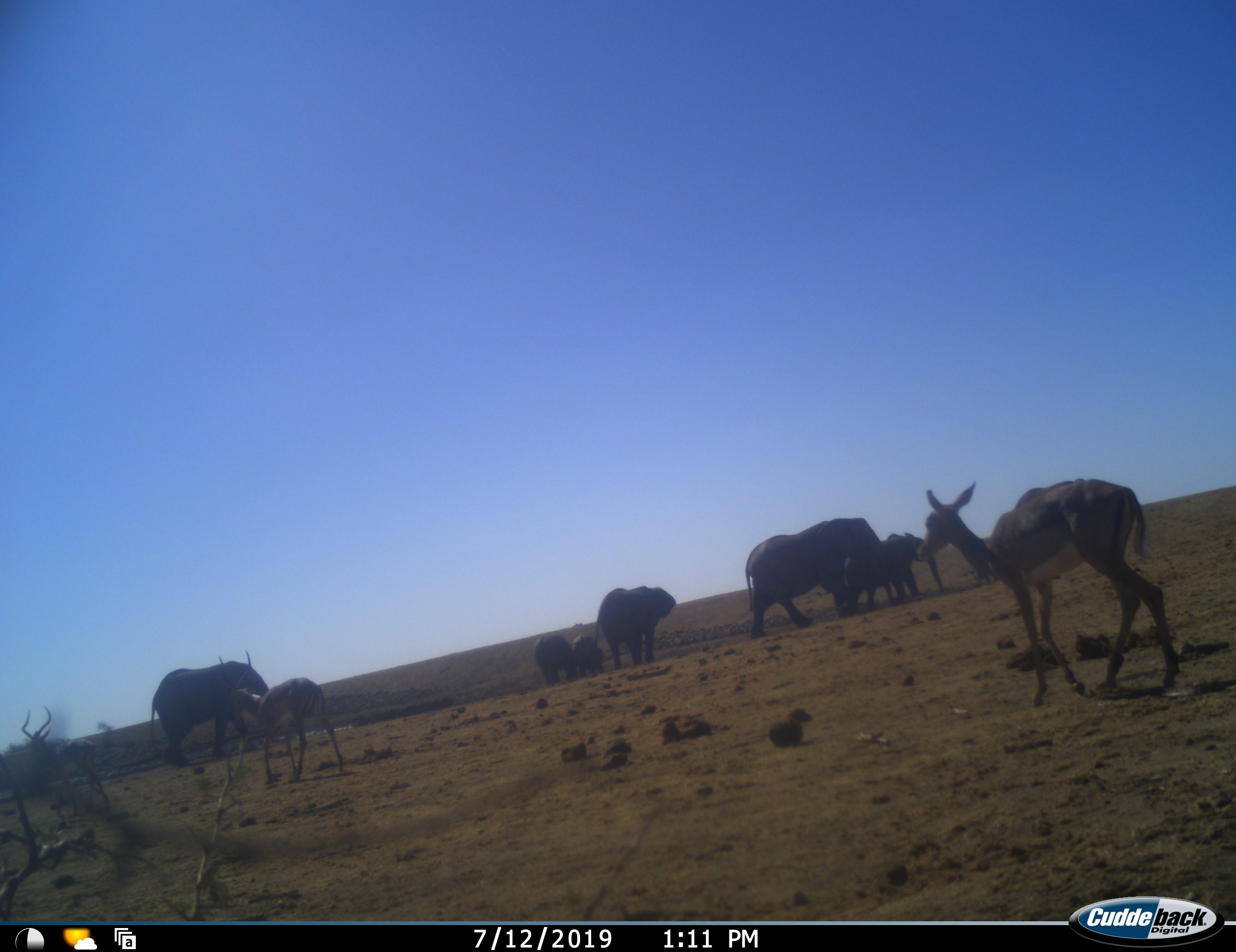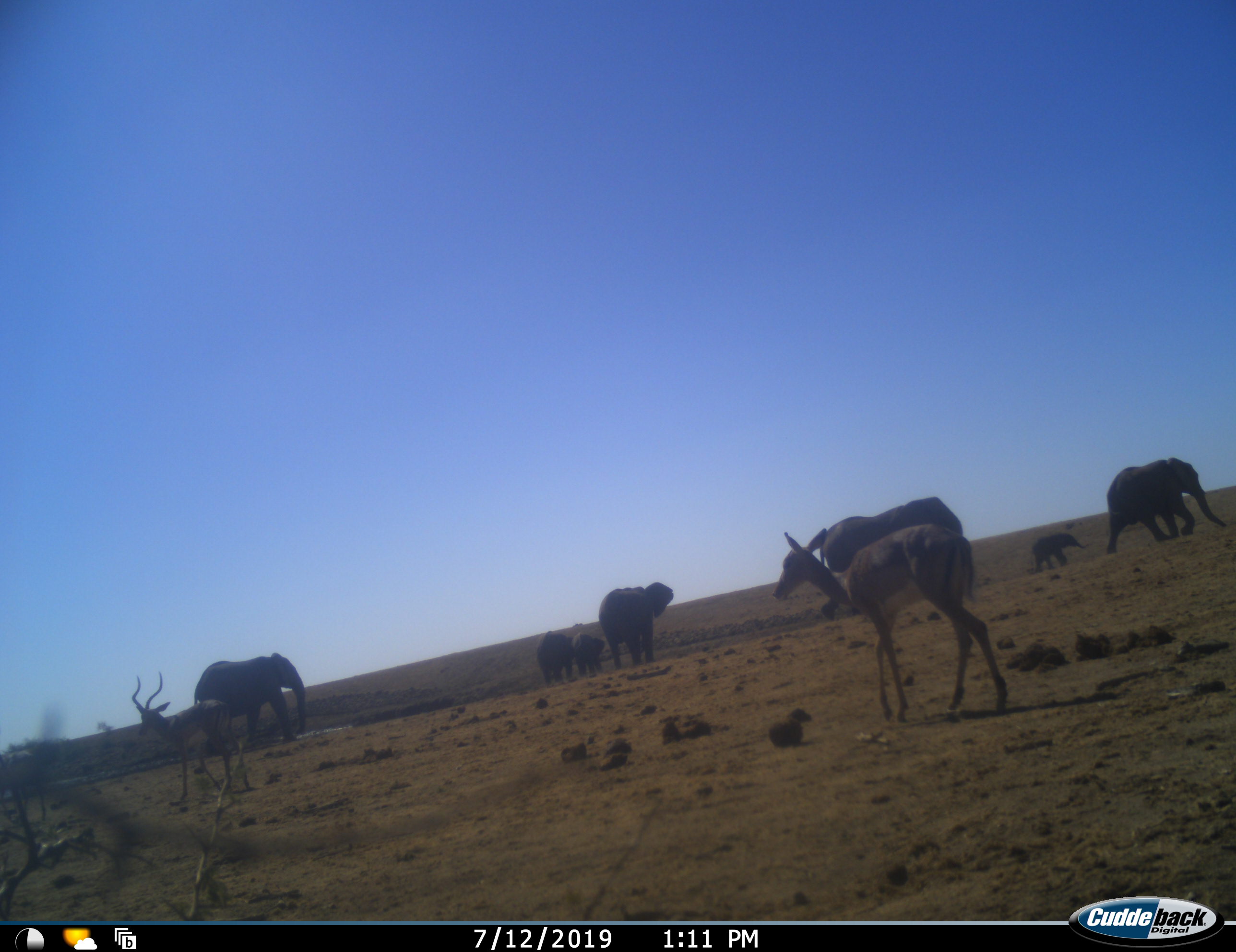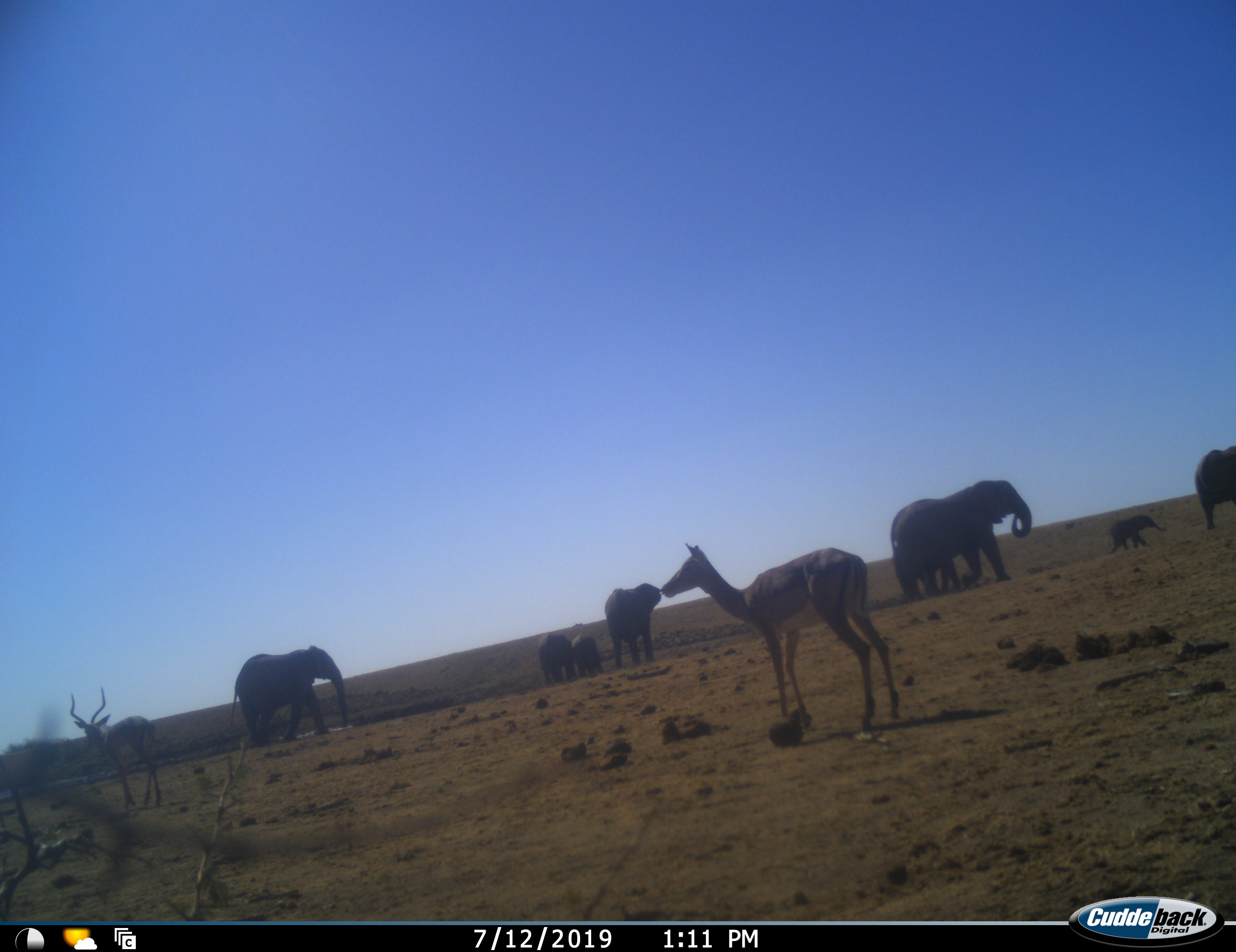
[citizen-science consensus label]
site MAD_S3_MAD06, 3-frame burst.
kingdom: Animalia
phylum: Chordata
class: Mammalia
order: Proboscidea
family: Elephantidae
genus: Loxodonta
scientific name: Loxodonta africana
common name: african bush elephant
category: elephant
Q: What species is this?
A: Elephant (african bush elephant) (Loxodonta africana).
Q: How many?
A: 8.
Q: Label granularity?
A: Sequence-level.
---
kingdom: Animalia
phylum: Chordata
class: Mammalia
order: Artiodactyla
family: Bovidae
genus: Aepyceros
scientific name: Aepyceros melampus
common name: impala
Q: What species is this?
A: Impala (Aepyceros melampus).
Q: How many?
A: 3.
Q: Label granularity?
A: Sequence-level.